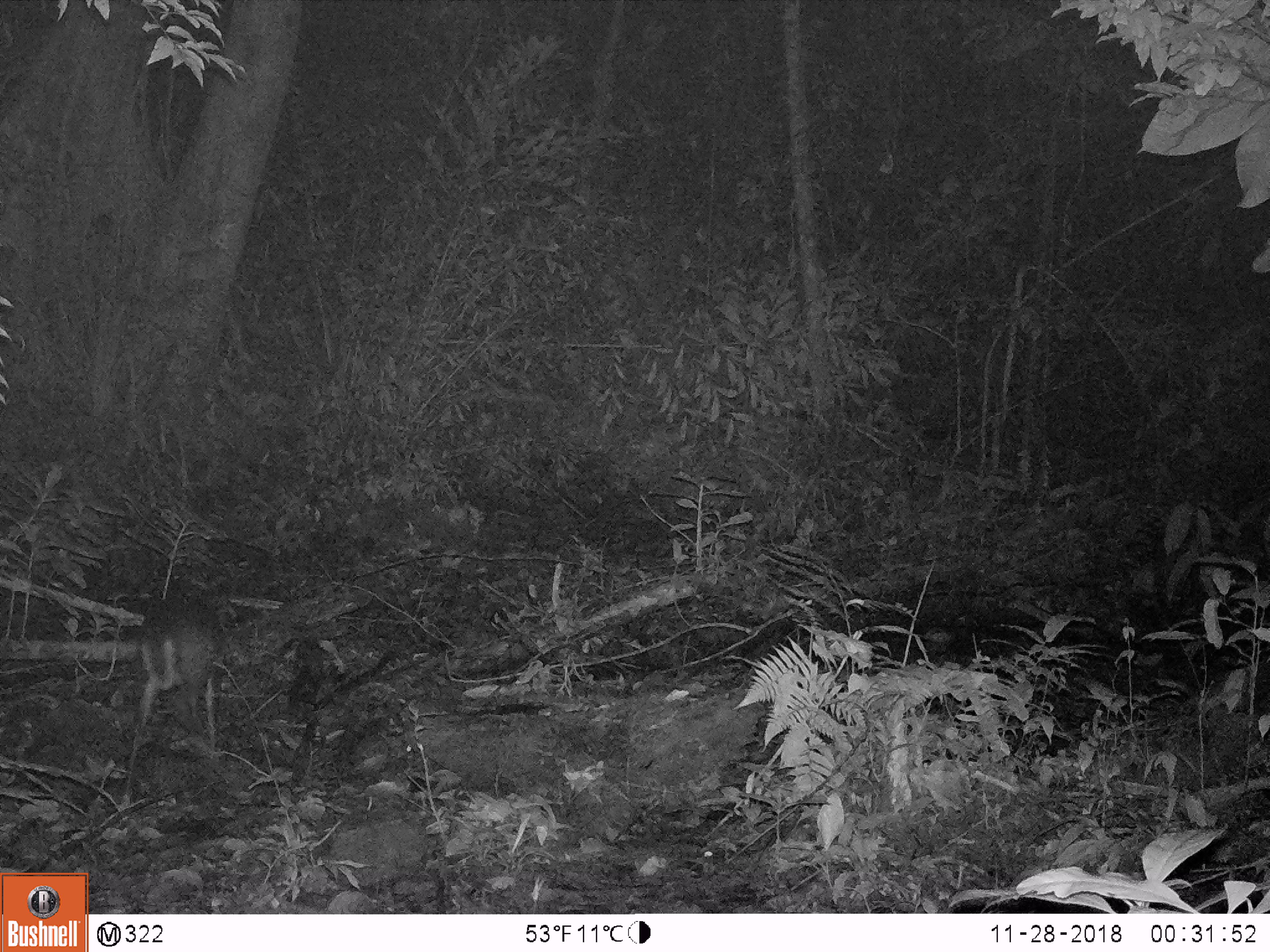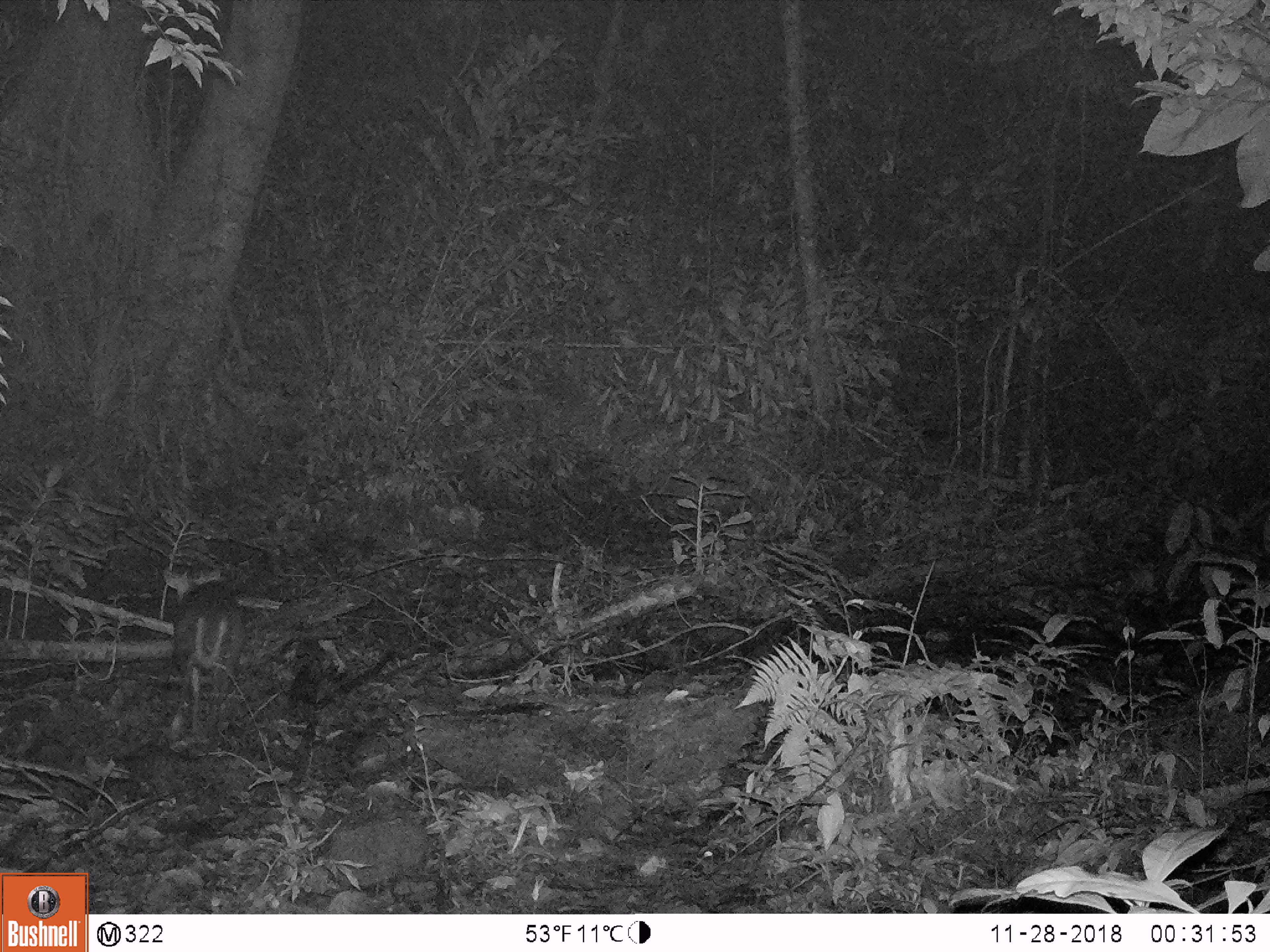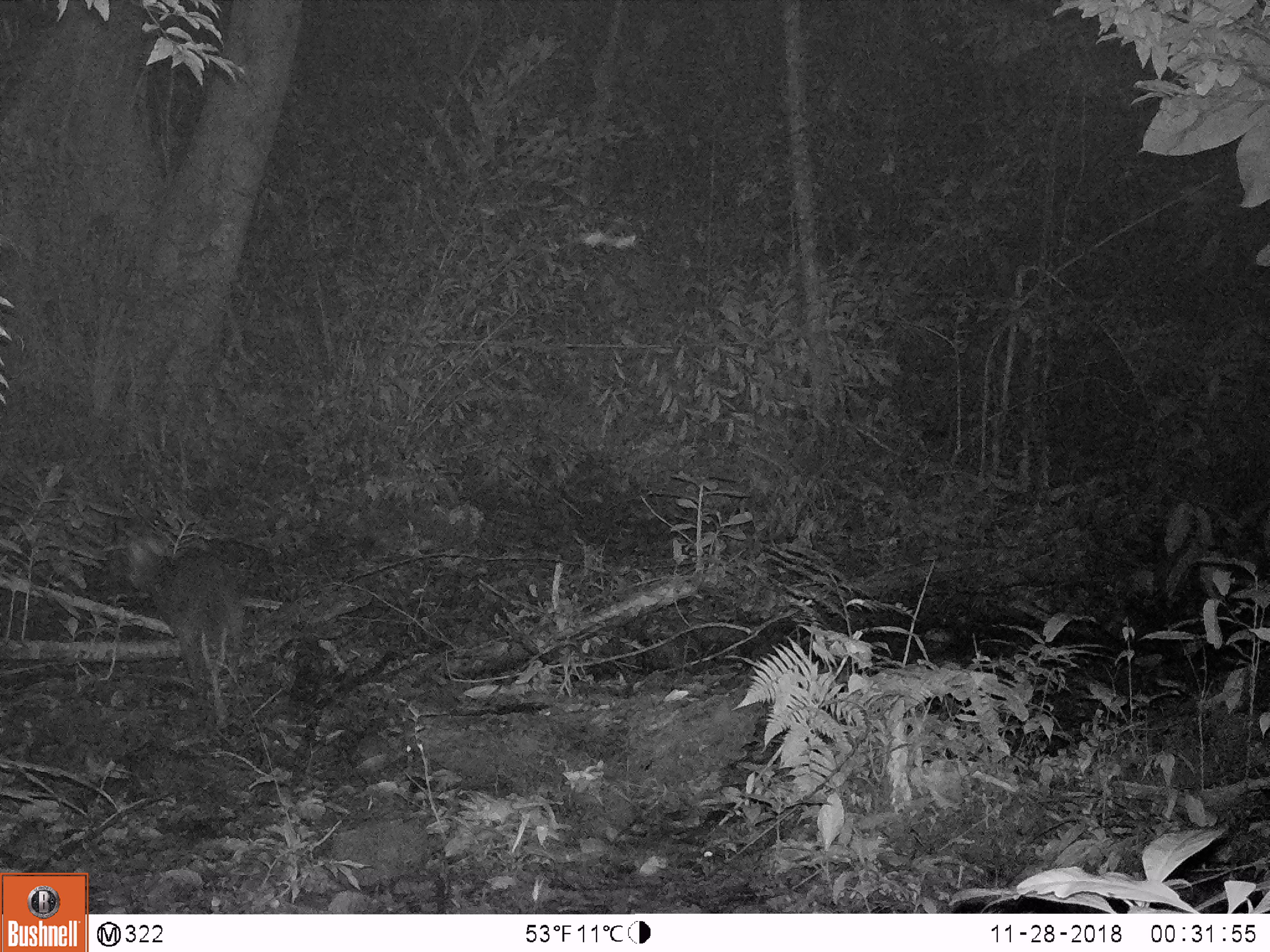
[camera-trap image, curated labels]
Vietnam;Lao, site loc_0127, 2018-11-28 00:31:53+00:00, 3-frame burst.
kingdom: Animalia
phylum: Chordata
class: Mammalia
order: Artiodactyla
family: Cervidae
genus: Muntiacus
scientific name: Muntiacus rooseveltorum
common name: roosevelt's muntjac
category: roosevelts muntjac group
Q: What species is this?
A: Roosevelts muntjac group (roosevelt's muntjac) (Muntiacus rooseveltorum).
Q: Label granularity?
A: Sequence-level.